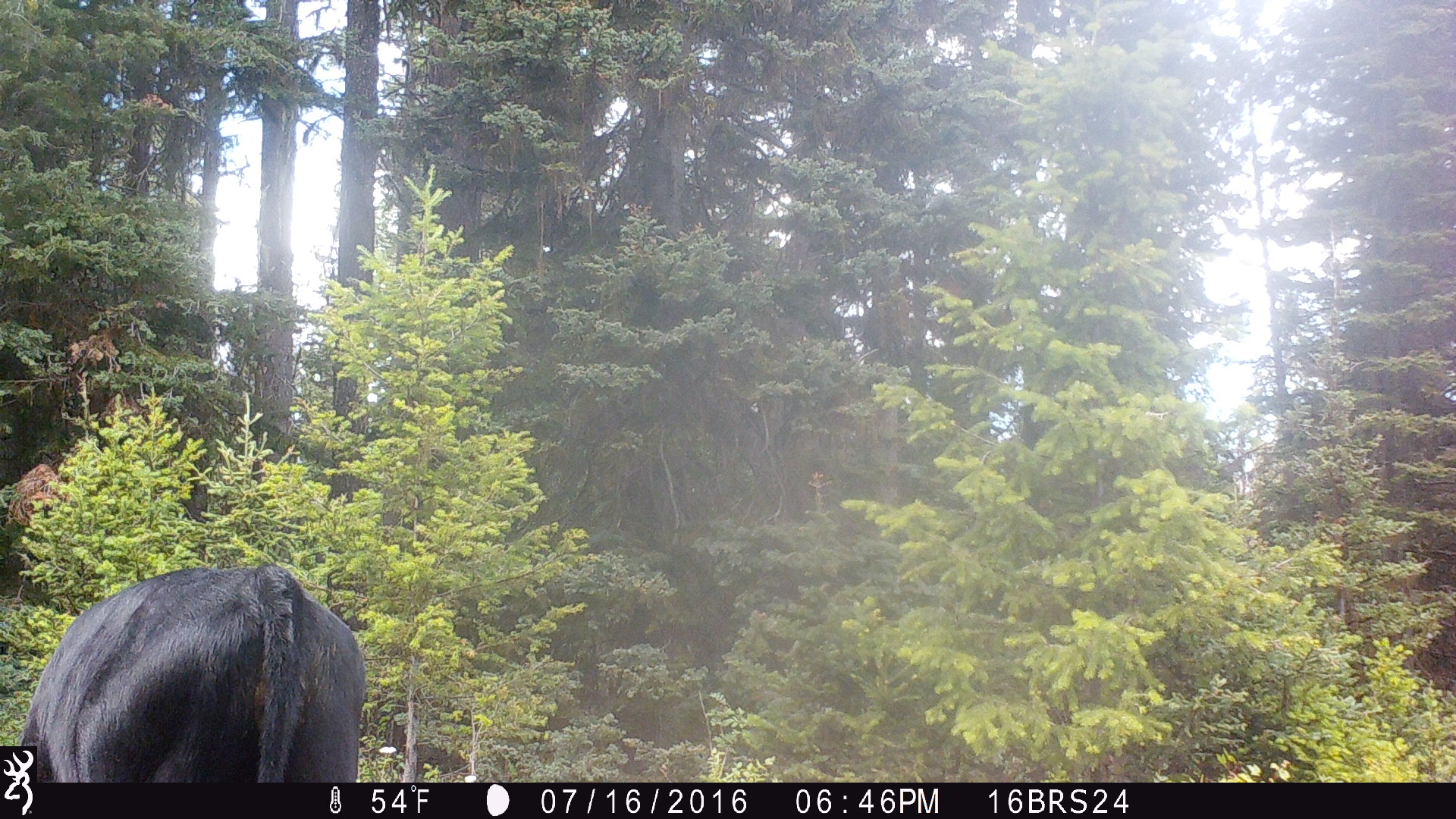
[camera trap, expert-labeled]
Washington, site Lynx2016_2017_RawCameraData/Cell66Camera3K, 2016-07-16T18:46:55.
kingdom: Animalia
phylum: Chordata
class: Mammalia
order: Artiodactyla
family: Bovidae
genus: Bos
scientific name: Bos taurus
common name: domestic cattle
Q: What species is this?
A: Domestic cattle (Bos taurus).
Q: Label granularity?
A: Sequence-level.